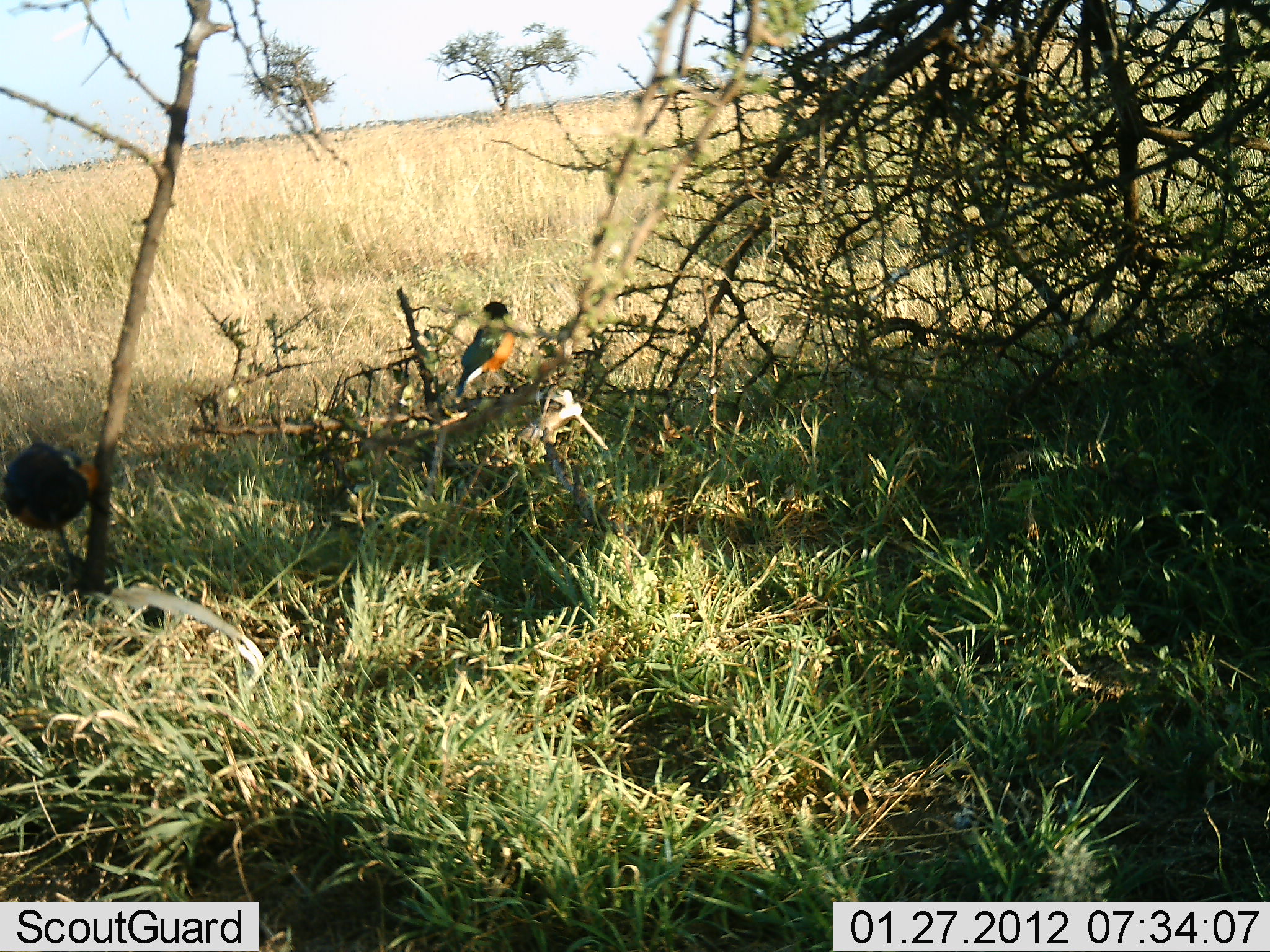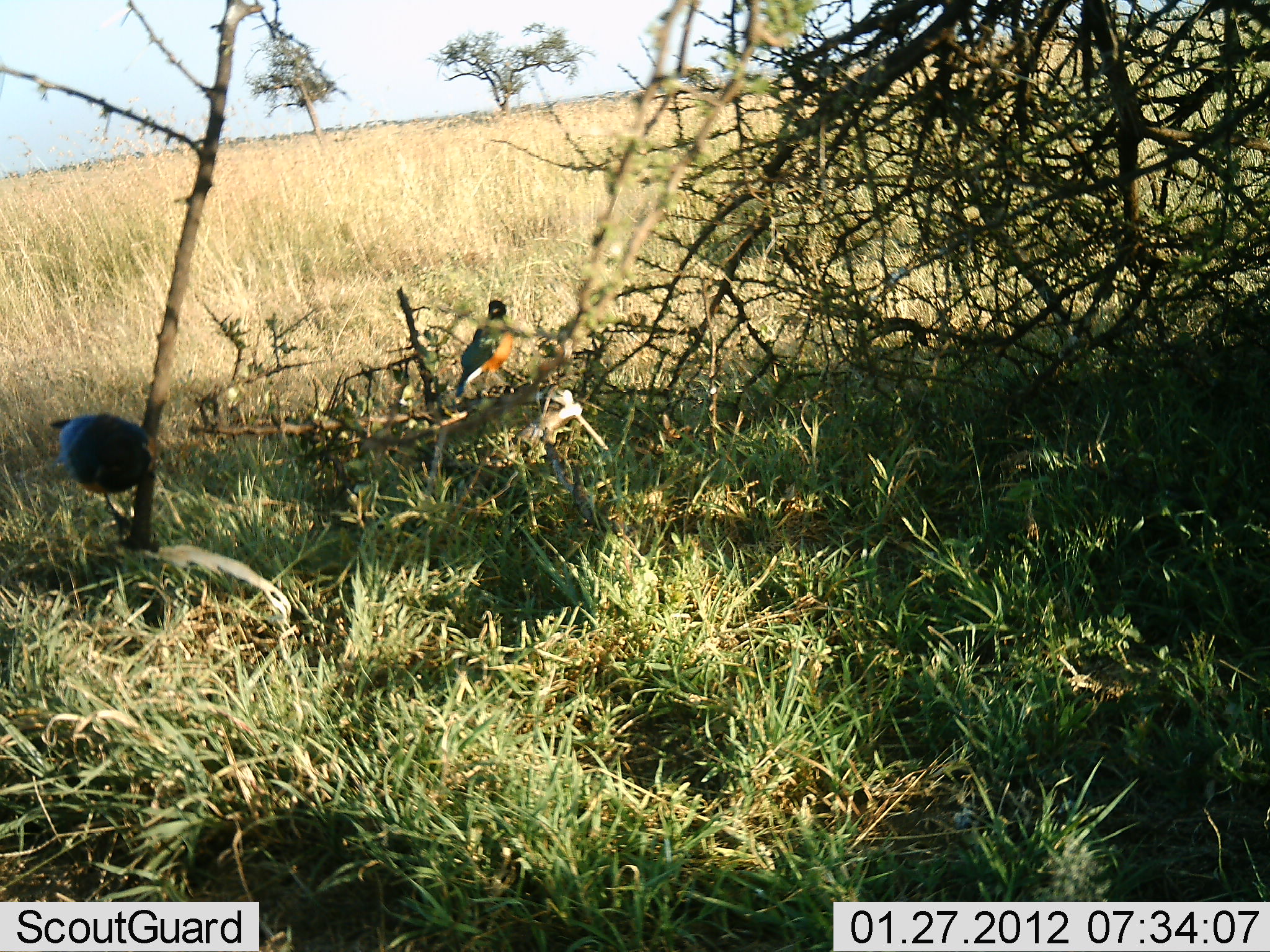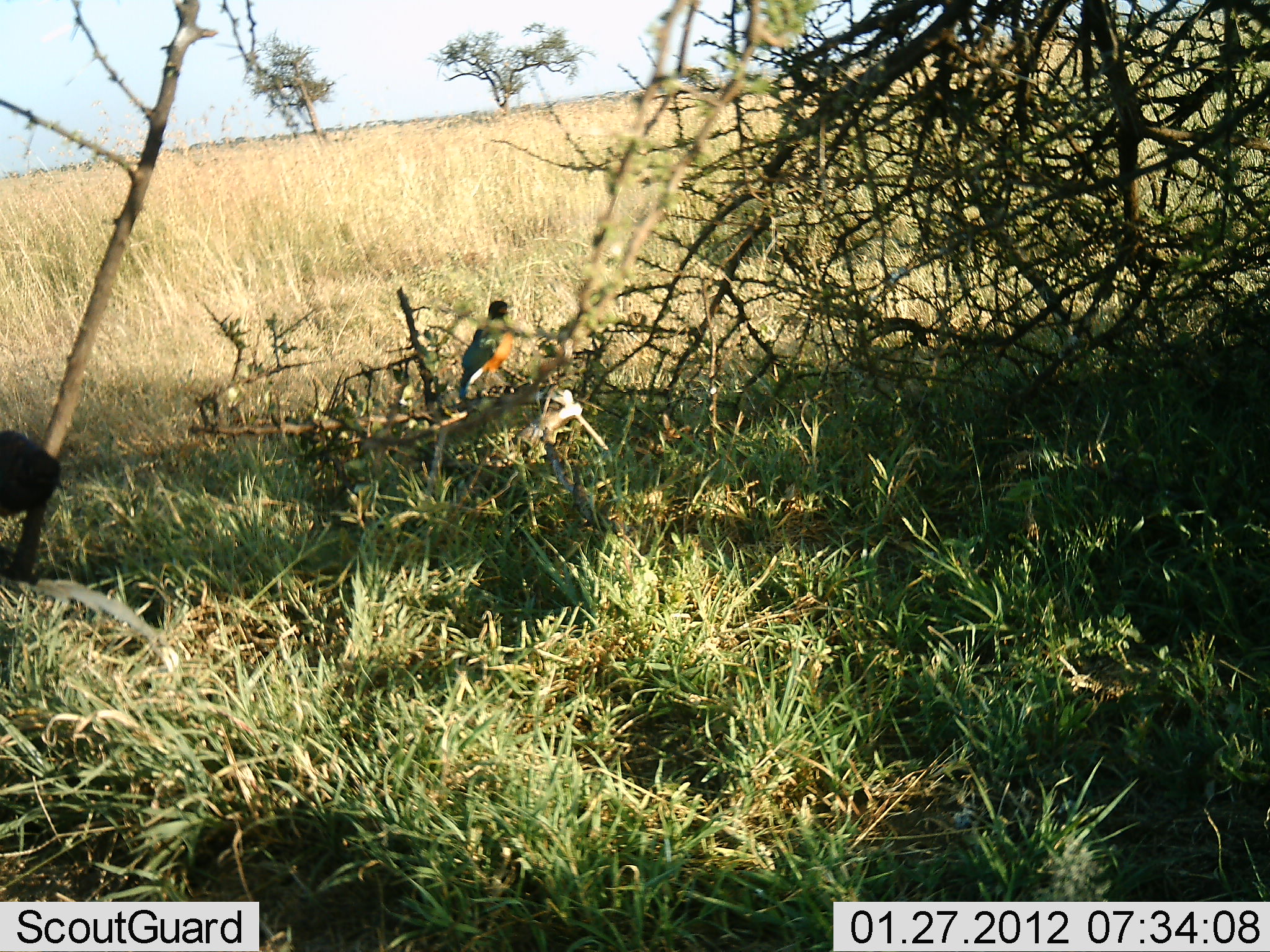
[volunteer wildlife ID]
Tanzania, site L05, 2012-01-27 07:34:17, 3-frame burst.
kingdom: Animalia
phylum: Chordata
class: Aves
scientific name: Aves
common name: bird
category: otherbird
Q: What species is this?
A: Otherbird (bird) (Aves).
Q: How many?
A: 2.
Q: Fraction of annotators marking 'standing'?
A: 76%.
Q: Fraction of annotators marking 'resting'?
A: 24%.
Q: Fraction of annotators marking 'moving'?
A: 24%.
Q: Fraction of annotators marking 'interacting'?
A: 0%.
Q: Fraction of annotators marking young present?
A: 0%.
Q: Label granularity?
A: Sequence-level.